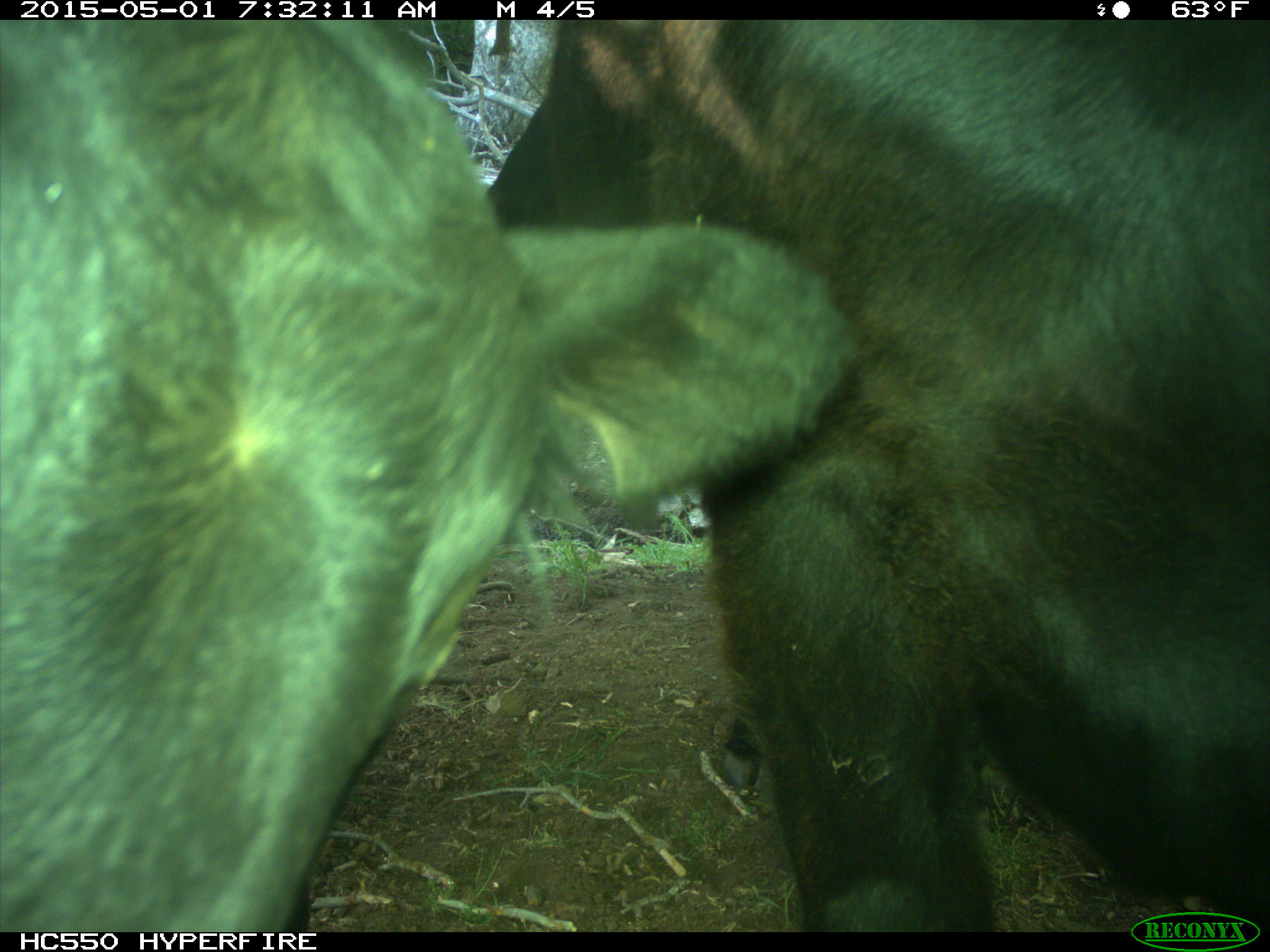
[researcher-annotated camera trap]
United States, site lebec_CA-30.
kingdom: Animalia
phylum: Chordata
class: Mammalia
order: Artiodactyla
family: Bovidae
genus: Bos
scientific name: Bos taurus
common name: domestic cow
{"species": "Bos taurus (domestic cow)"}